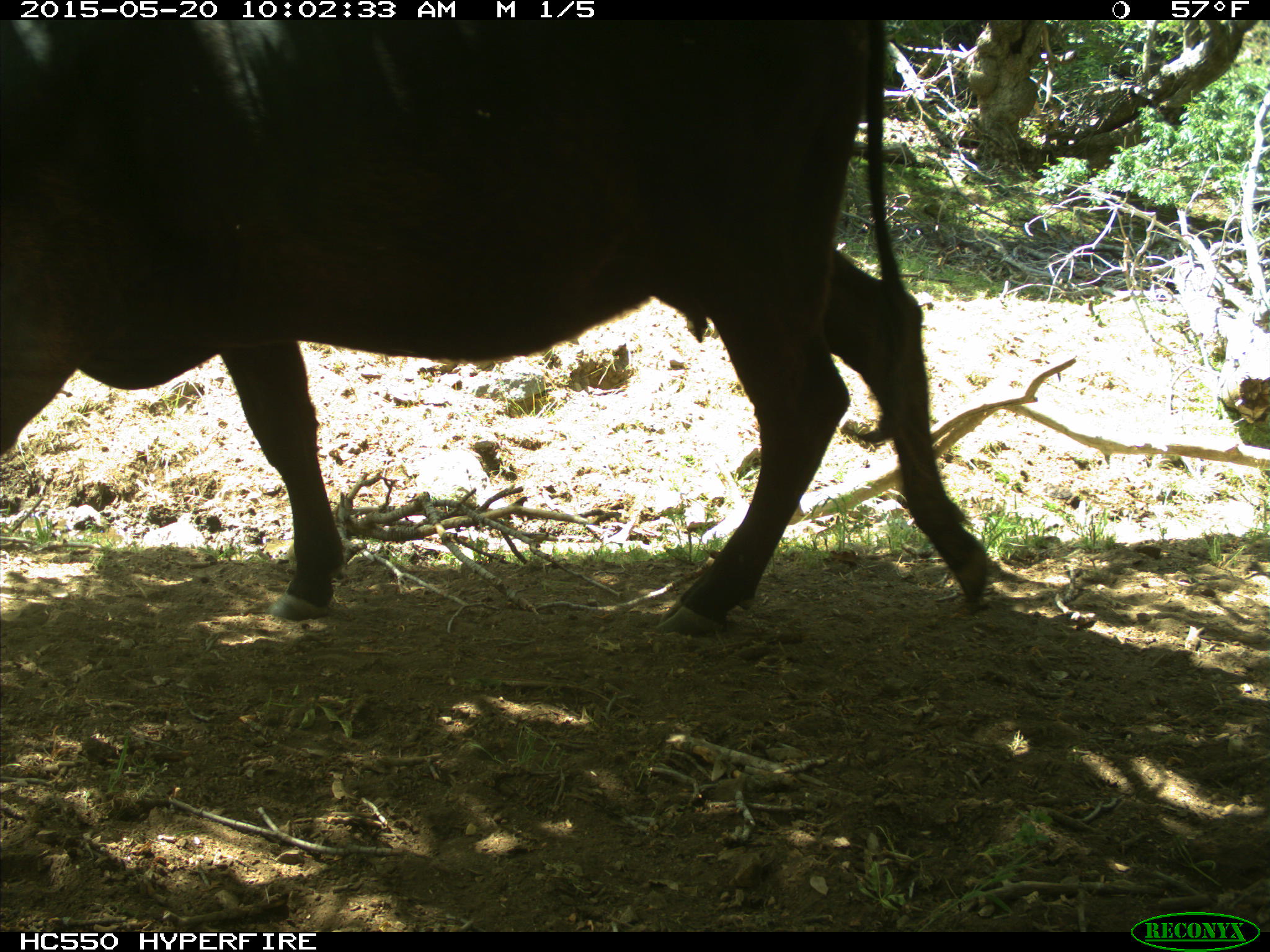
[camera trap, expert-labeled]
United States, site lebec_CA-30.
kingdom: Animalia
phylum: Chordata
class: Mammalia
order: Artiodactyla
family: Bovidae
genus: Bos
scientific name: Bos taurus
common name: domestic cow